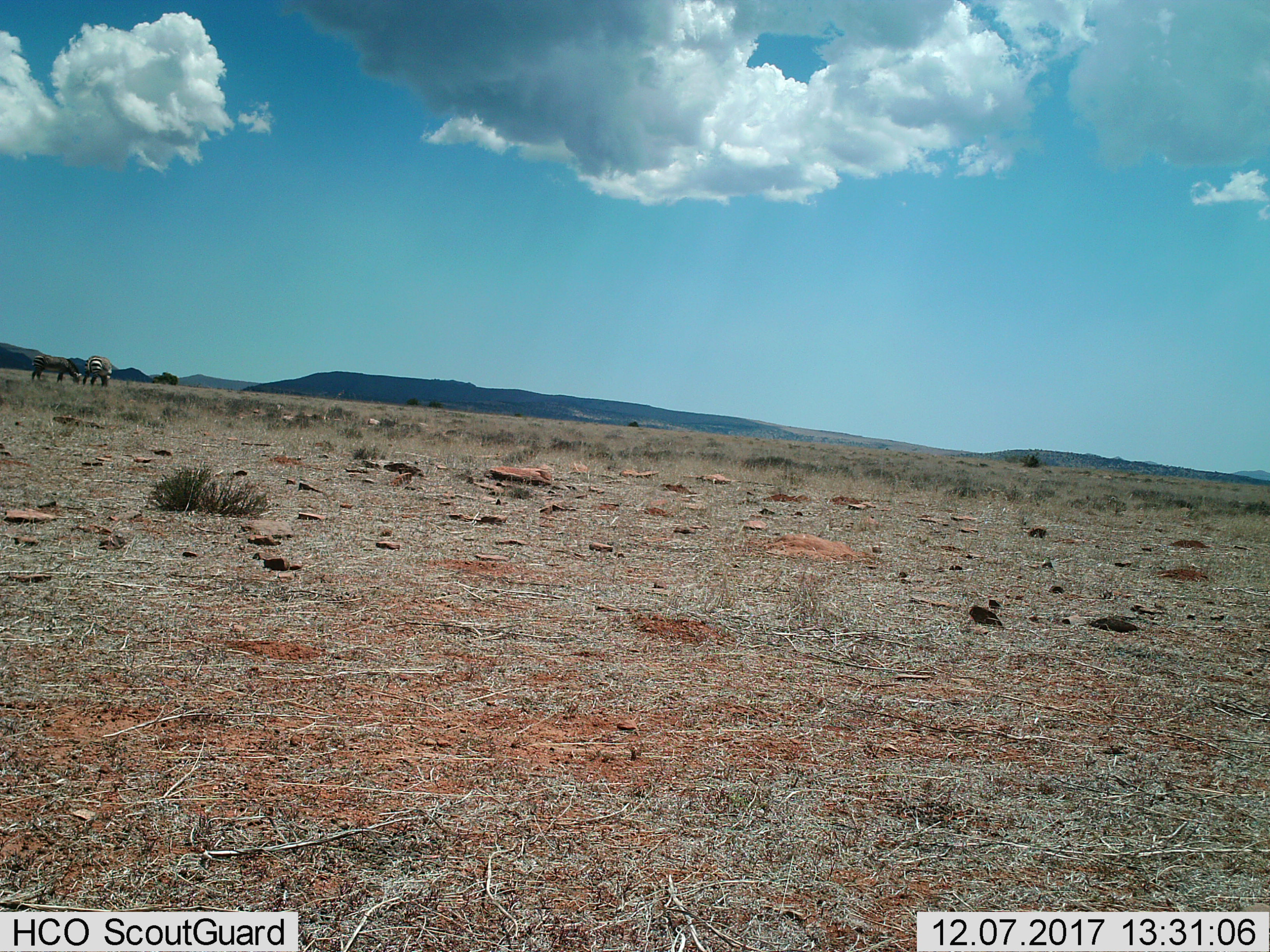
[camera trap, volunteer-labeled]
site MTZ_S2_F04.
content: unidentified animal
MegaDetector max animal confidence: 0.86